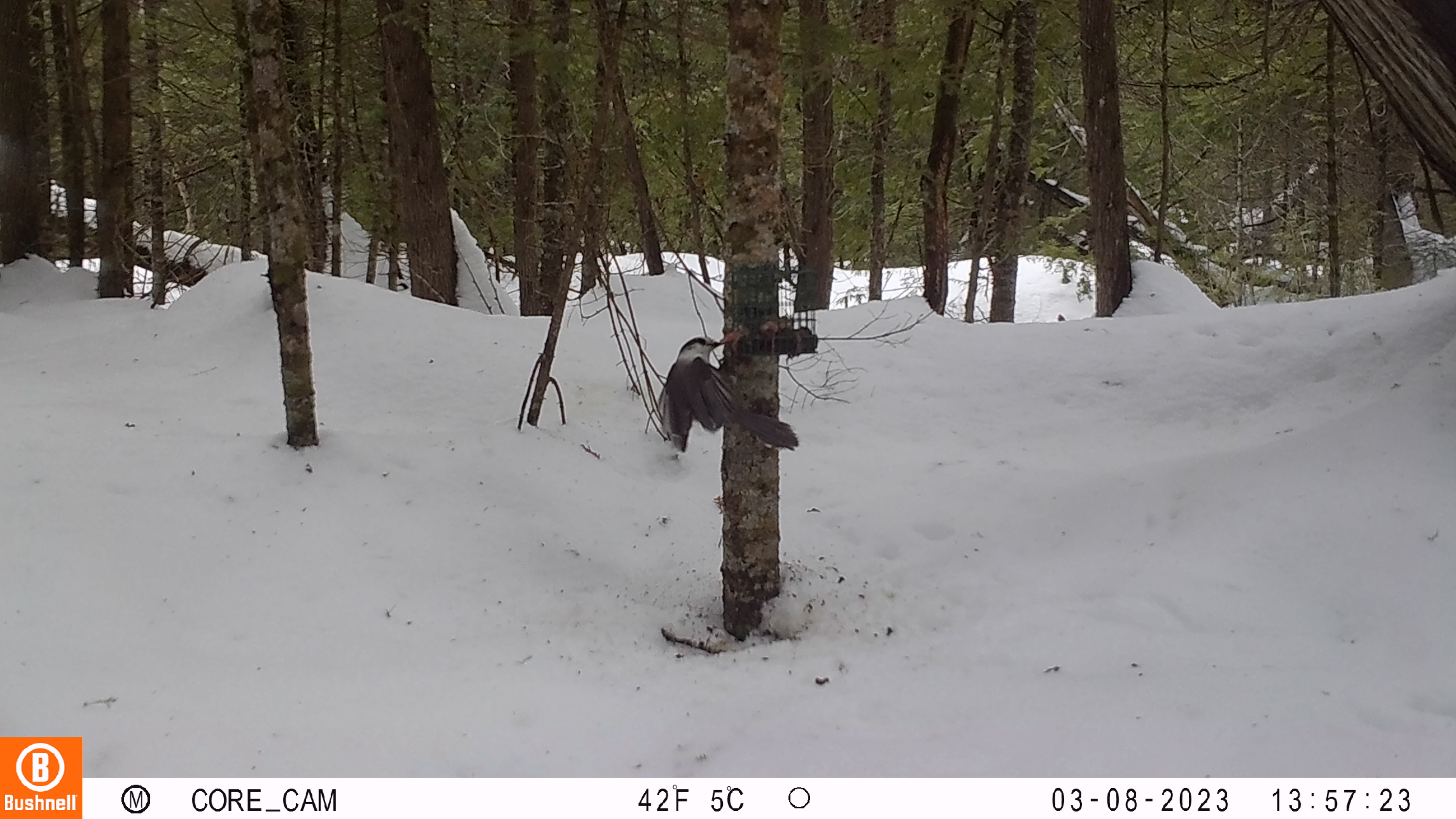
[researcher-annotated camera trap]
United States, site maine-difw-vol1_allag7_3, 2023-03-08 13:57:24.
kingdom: Animalia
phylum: Chordata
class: Aves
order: Passeriformes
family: Corvidae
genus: Perisoreus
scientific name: Perisoreus canadensis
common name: canada jay